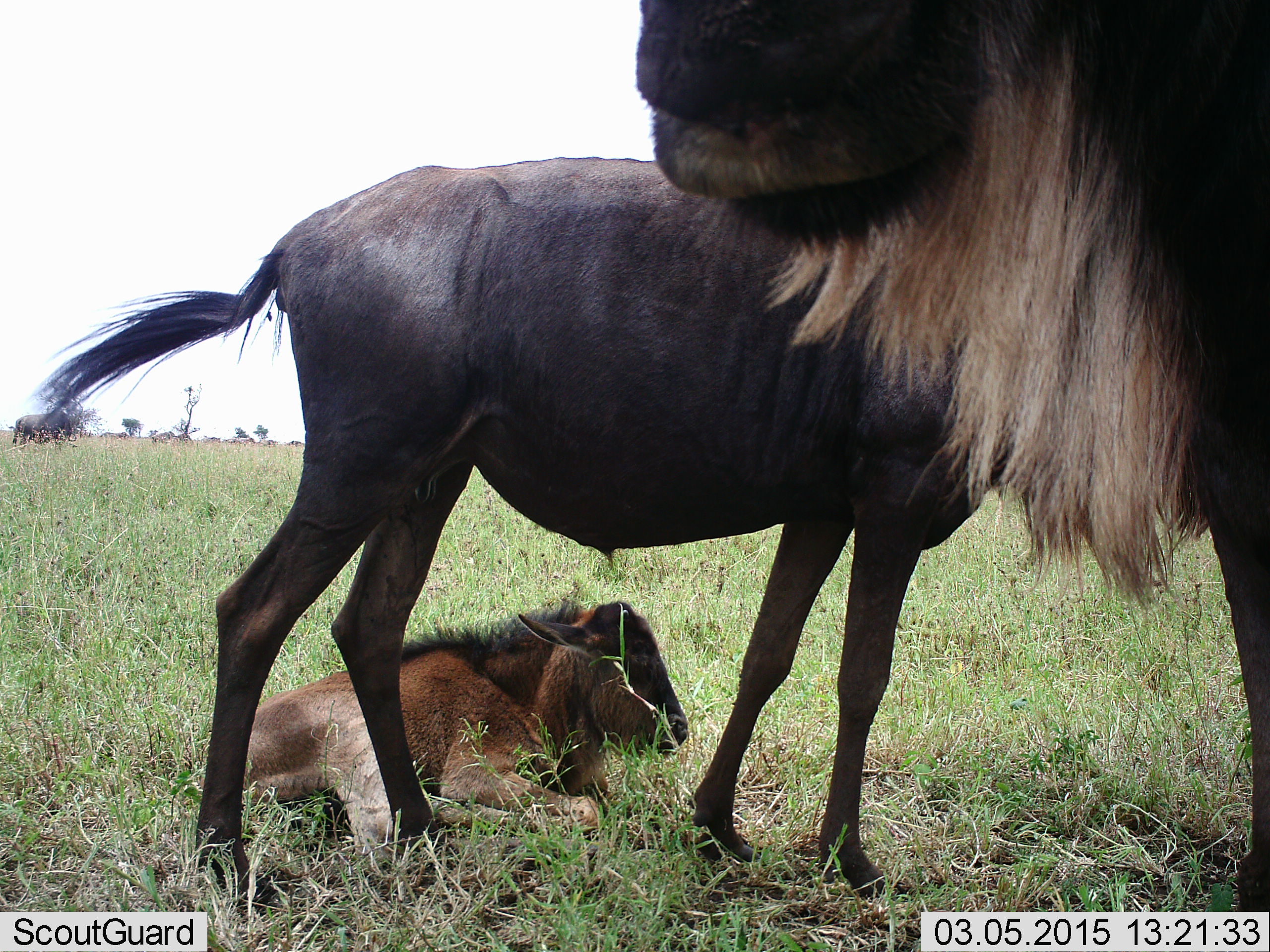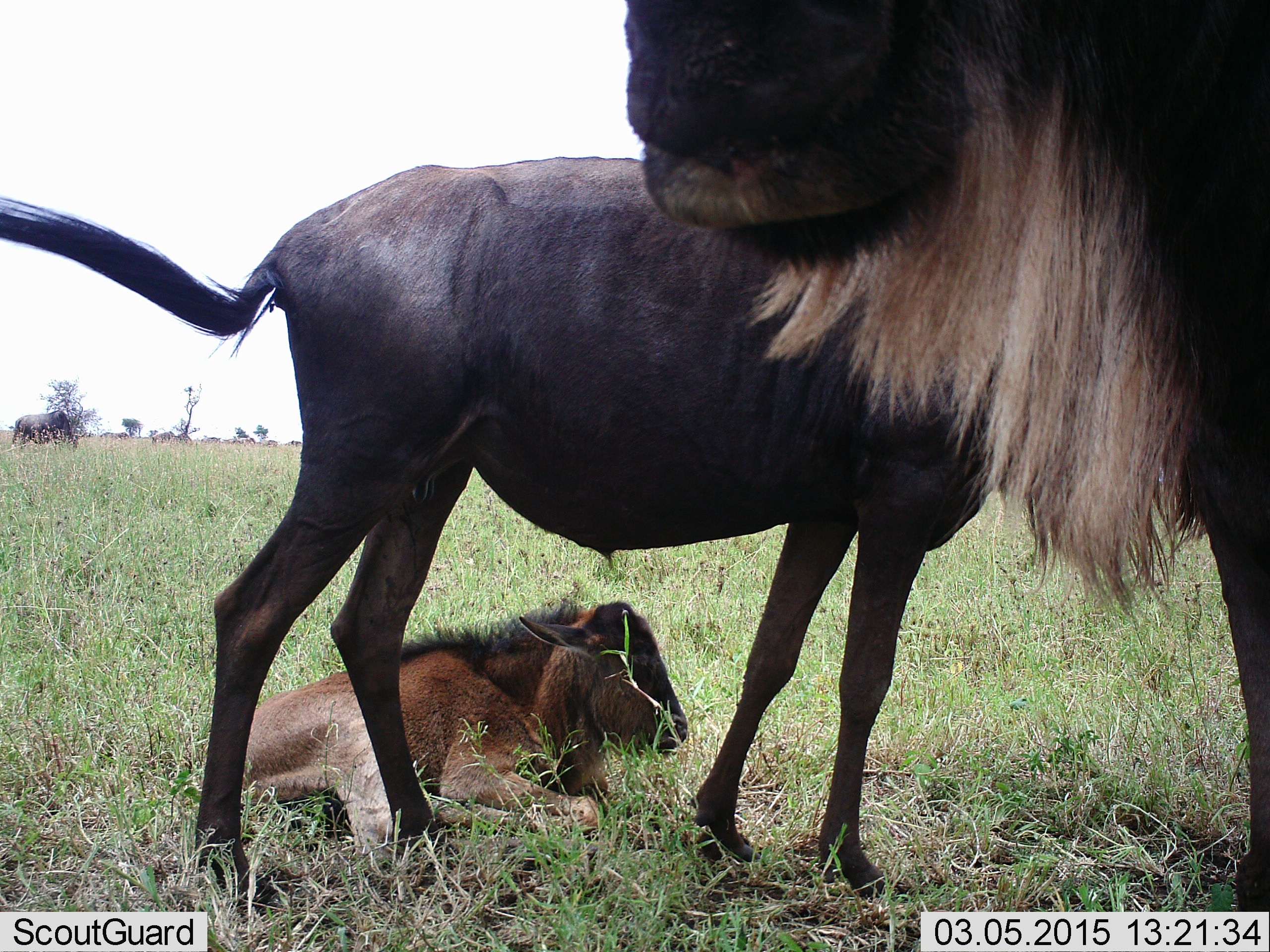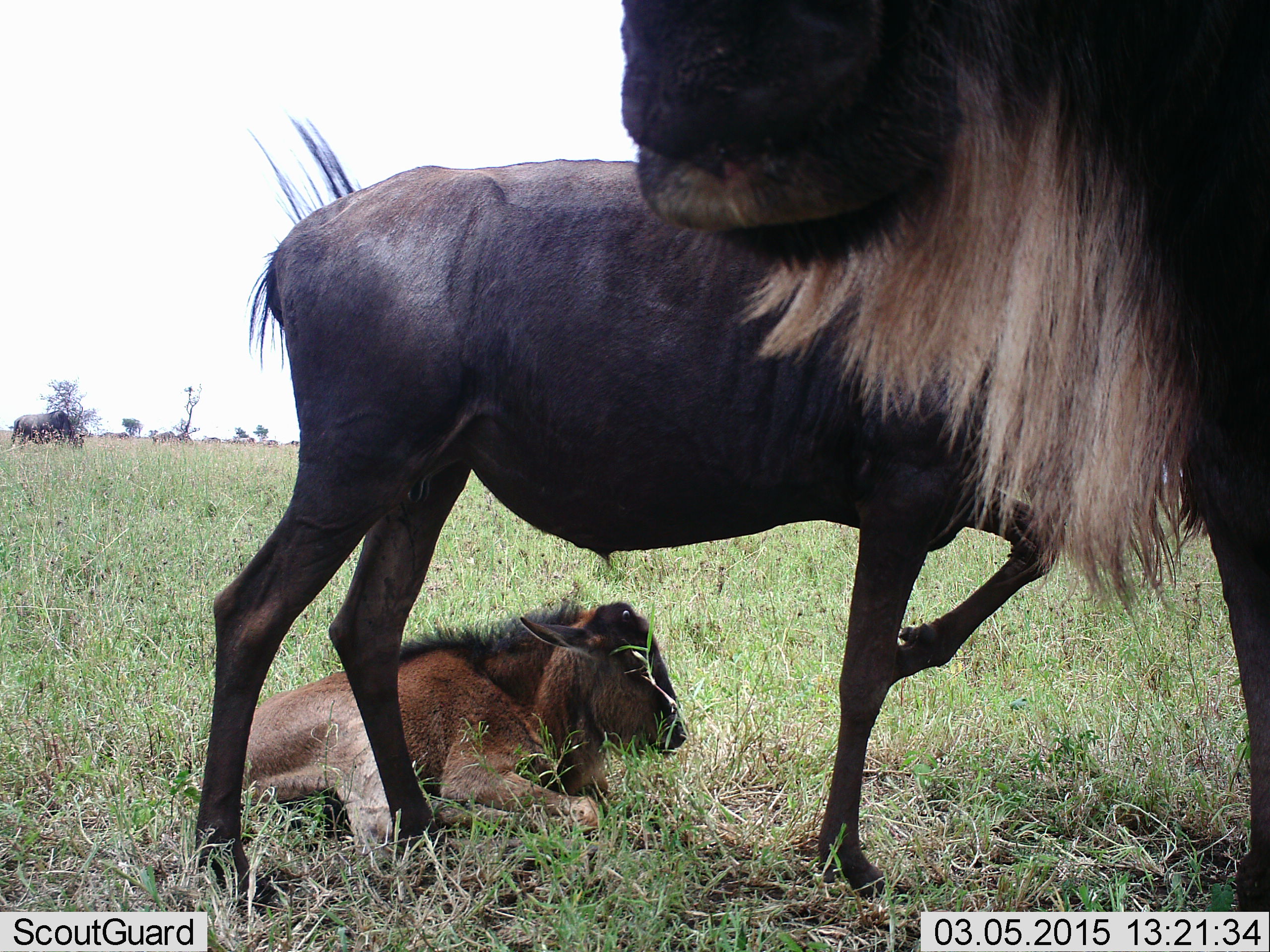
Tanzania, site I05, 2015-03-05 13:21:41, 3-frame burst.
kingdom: Animalia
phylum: Chordata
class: Mammalia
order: Artiodactyla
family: Bovidae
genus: Connochaetes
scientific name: Connochaetes taurinus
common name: blue wildebeest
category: wildebeest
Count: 4.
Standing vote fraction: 100%.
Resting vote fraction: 80%.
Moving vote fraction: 20%.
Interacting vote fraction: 0%.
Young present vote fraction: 100%.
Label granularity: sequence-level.